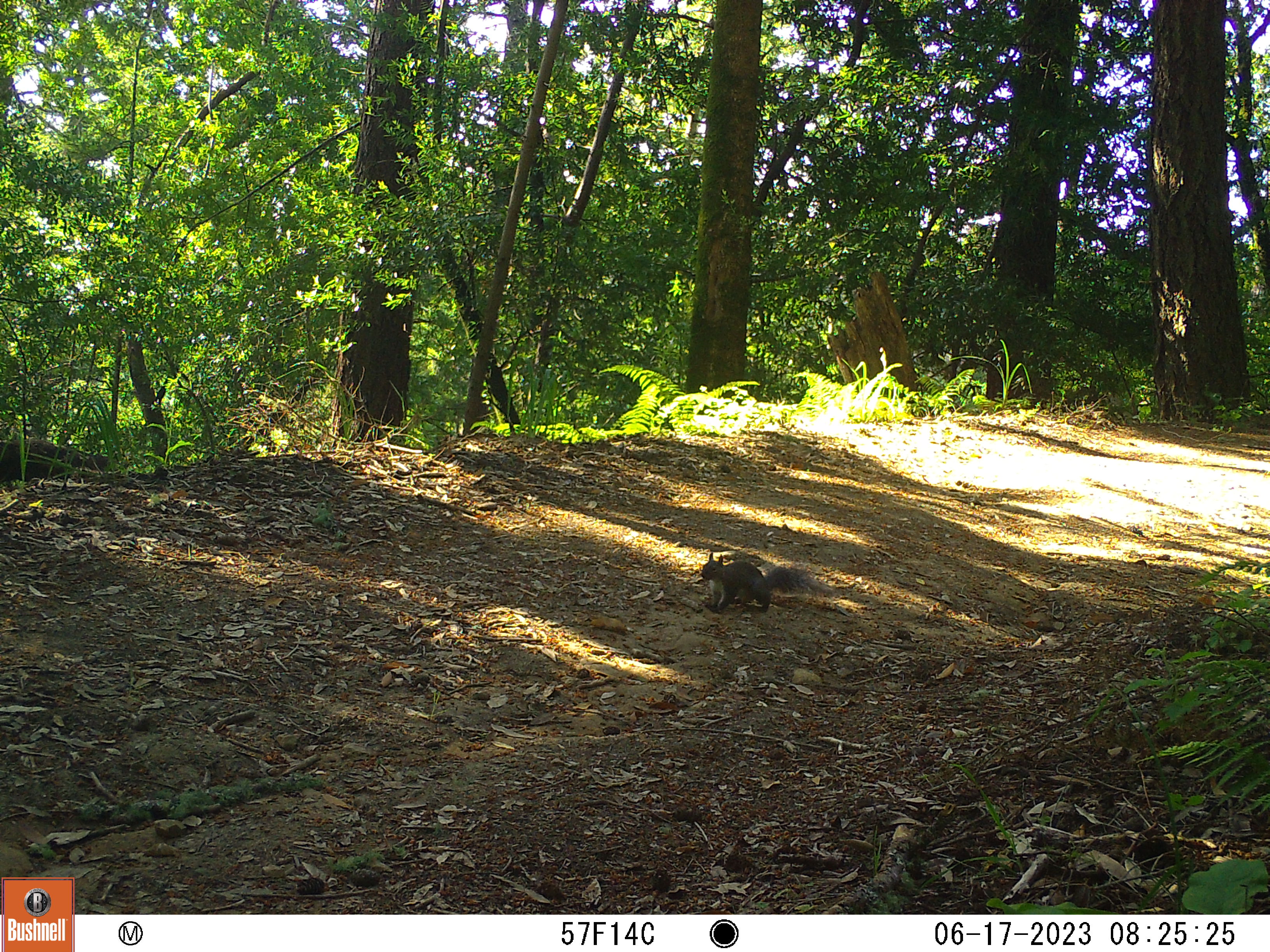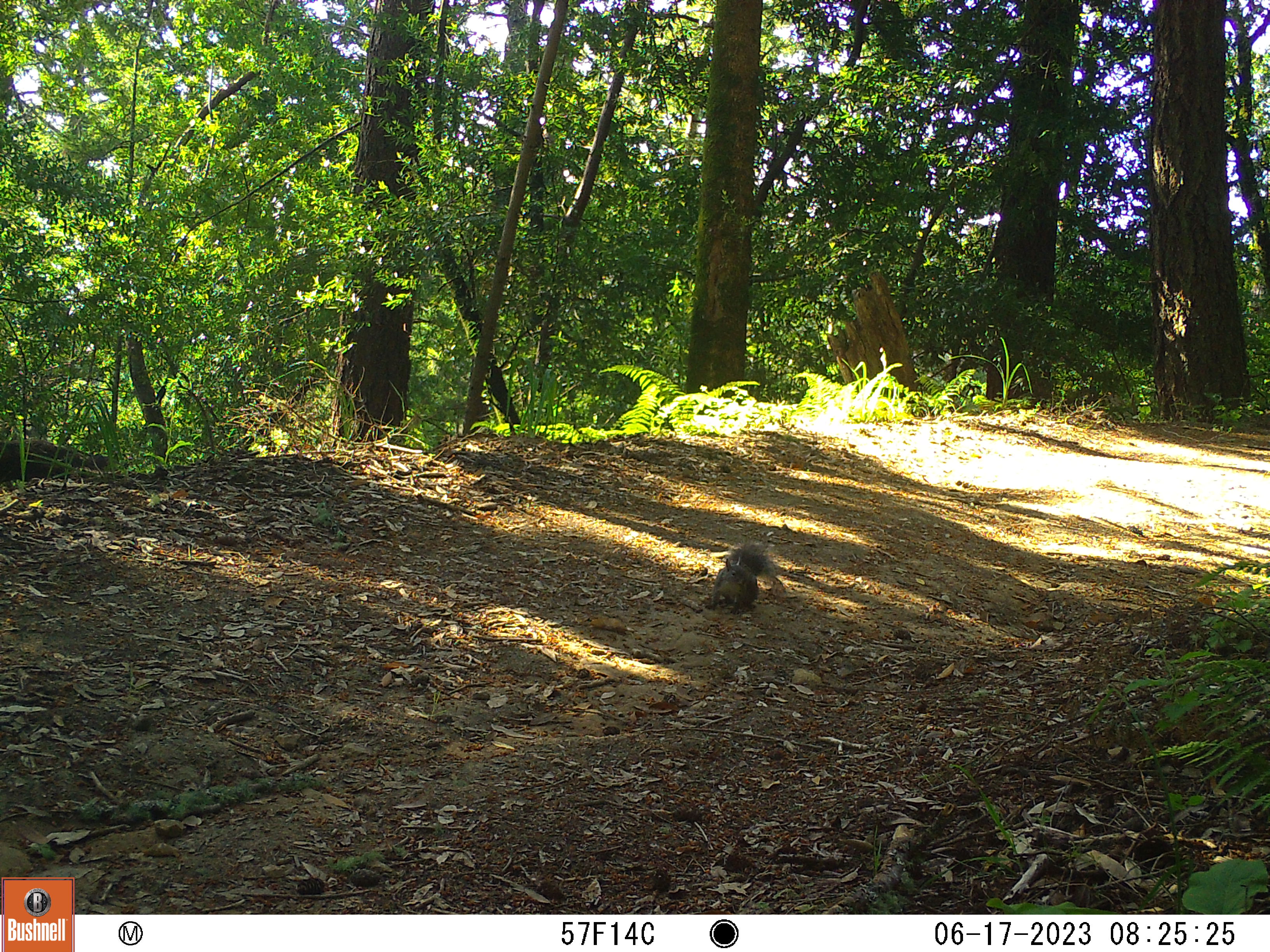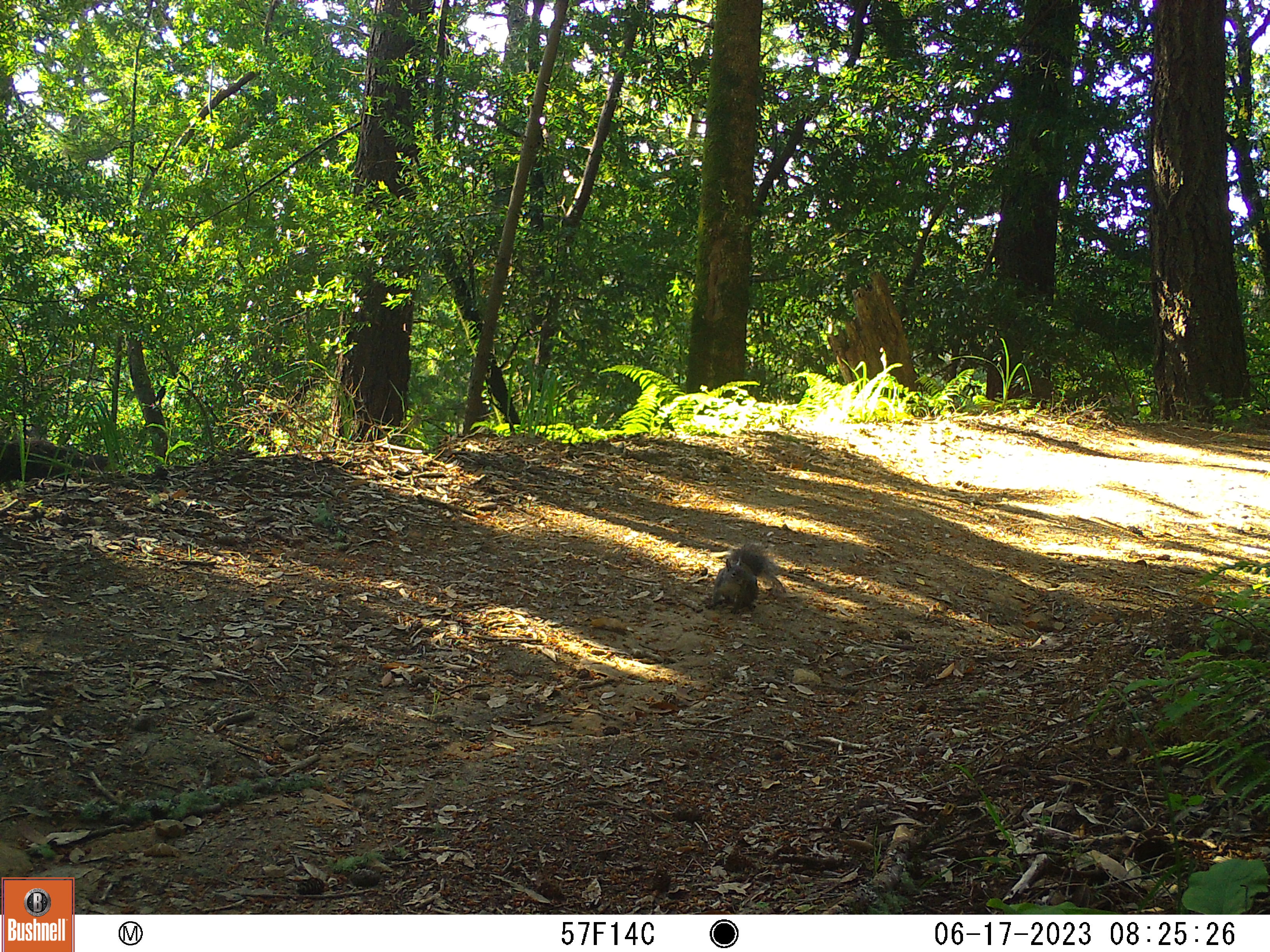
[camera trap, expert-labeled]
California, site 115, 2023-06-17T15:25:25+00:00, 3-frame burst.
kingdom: Animalia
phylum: Chordata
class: Mammalia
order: Rodentia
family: Sciuridae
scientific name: Sciuridae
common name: squirrel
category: unknown squirrel